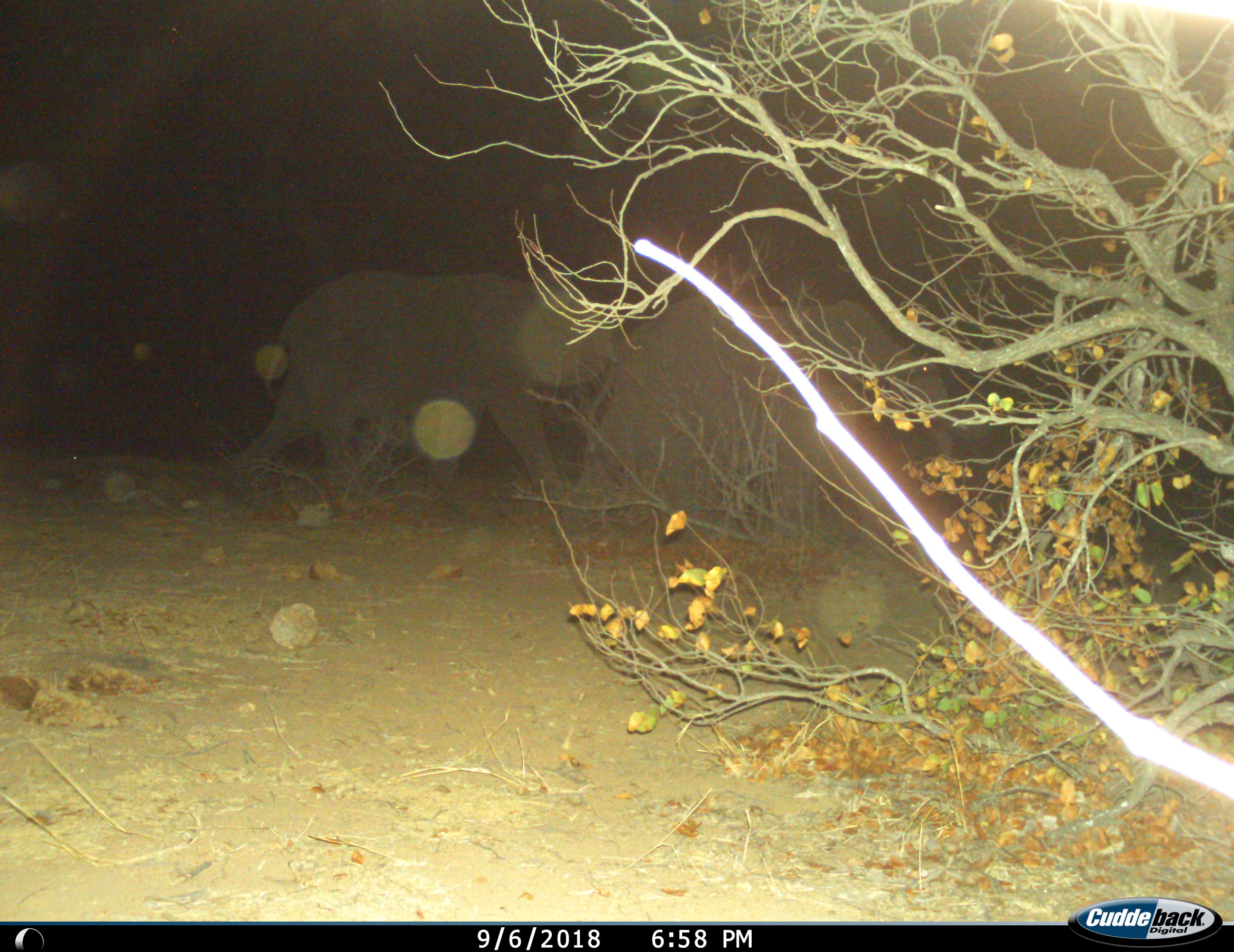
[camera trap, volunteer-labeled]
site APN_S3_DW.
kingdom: Animalia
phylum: Chordata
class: Mammalia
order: Proboscidea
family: Elephantidae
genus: Loxodonta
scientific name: Loxodonta africana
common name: african bush elephant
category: elephant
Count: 2.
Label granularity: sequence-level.